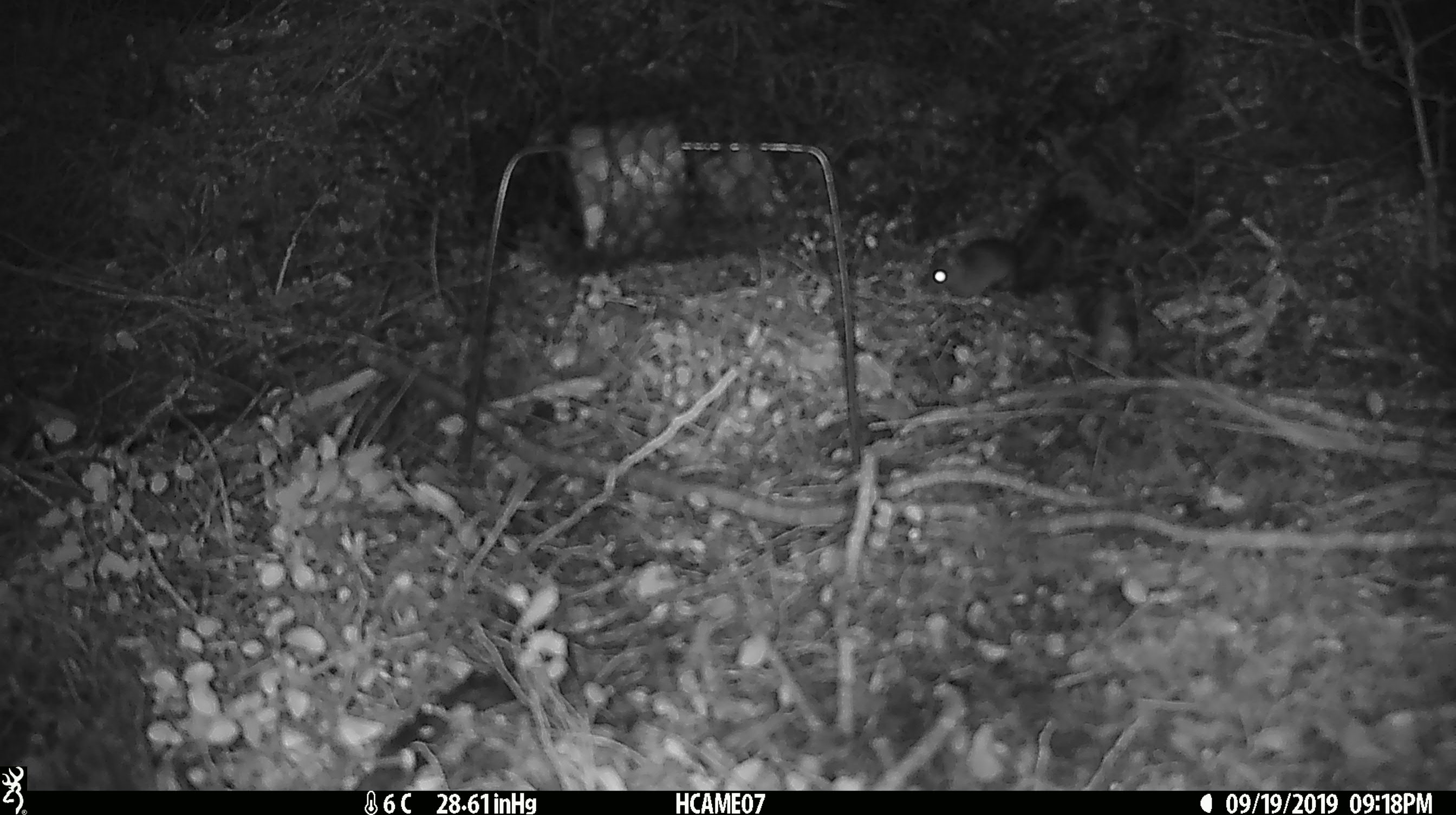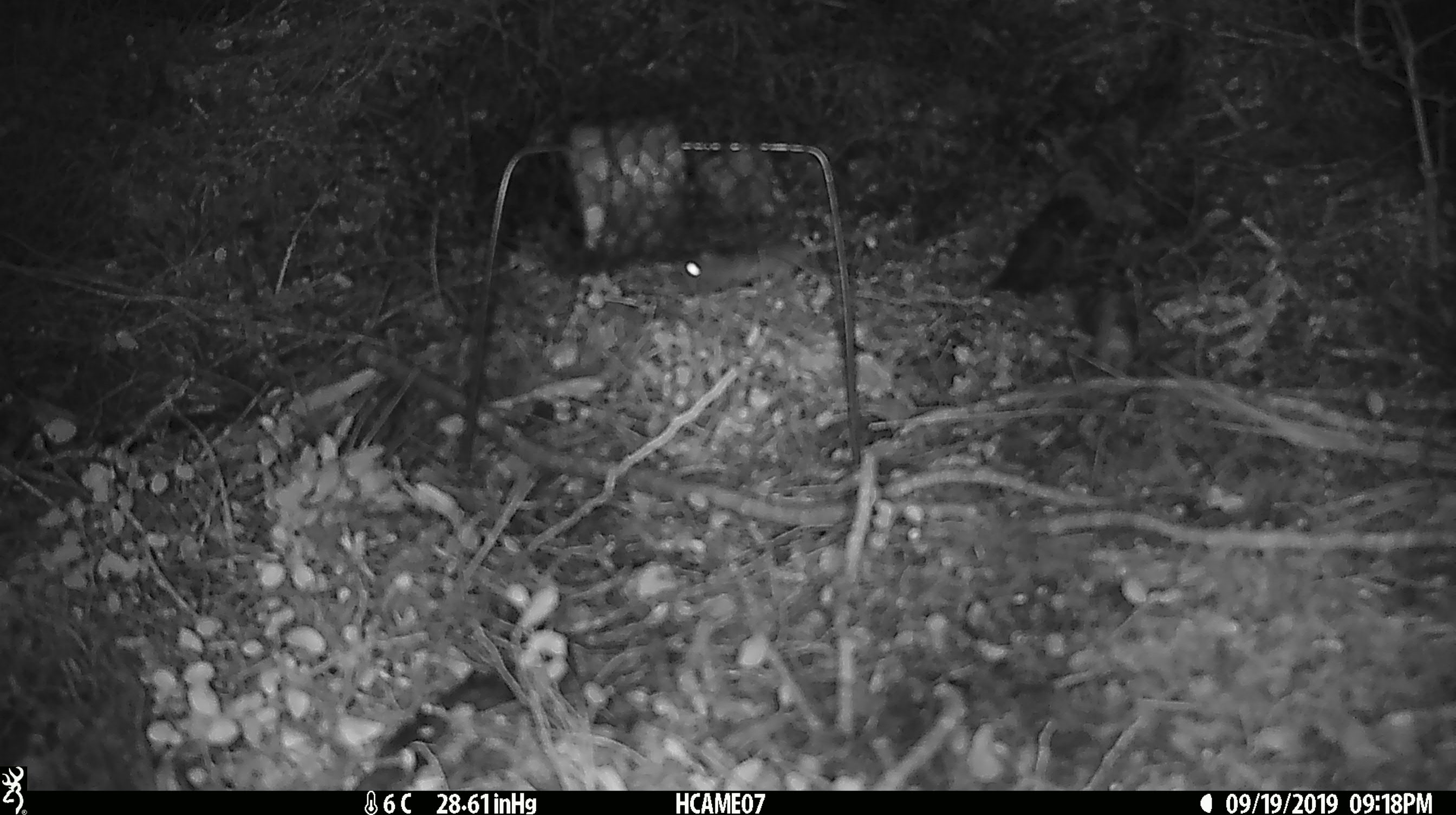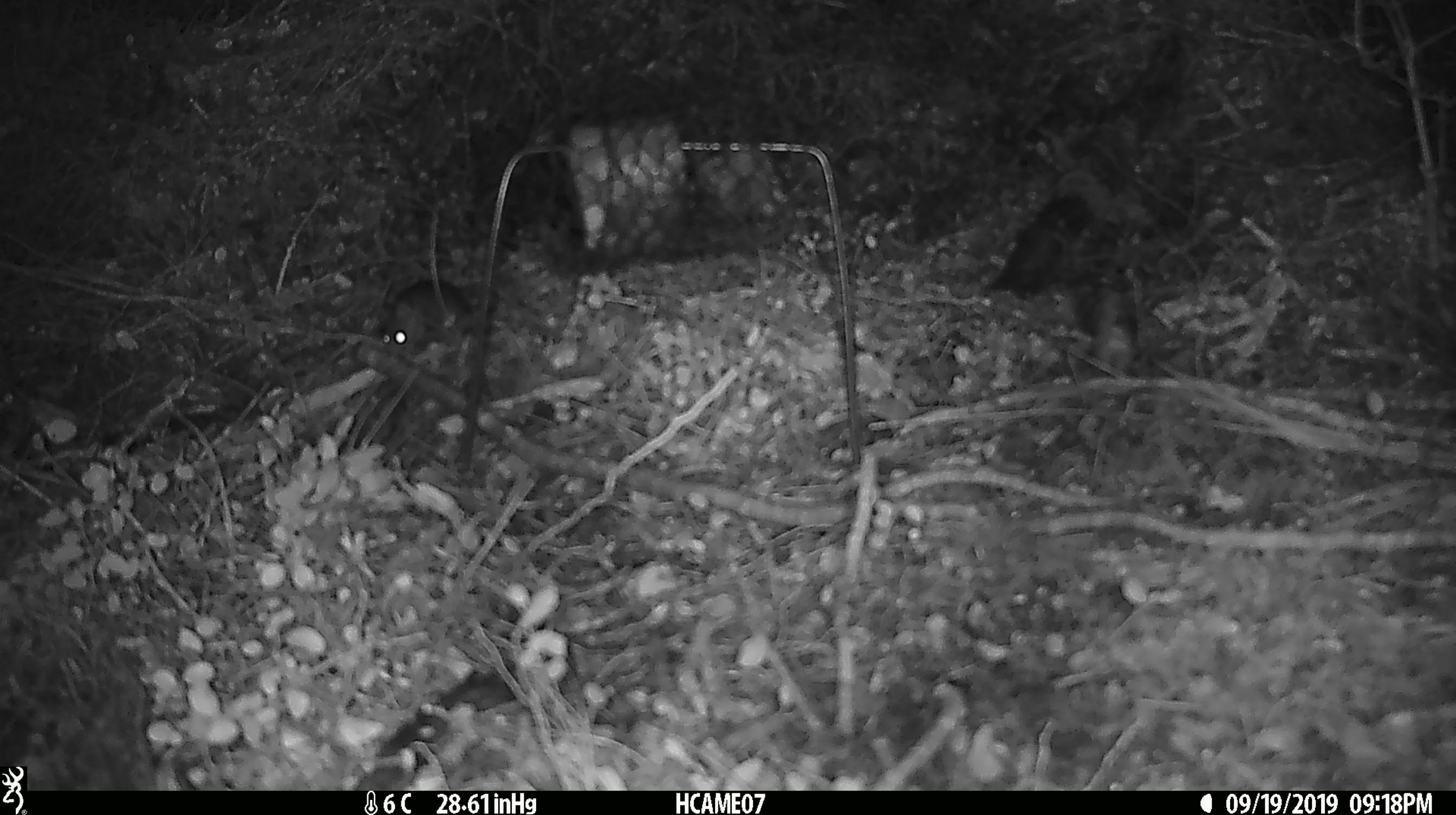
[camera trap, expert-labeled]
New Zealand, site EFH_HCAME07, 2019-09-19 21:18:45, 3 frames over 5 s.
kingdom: Animalia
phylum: Chordata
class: Mammalia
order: Rodentia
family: Muridae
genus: Mus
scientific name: Mus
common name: mouse